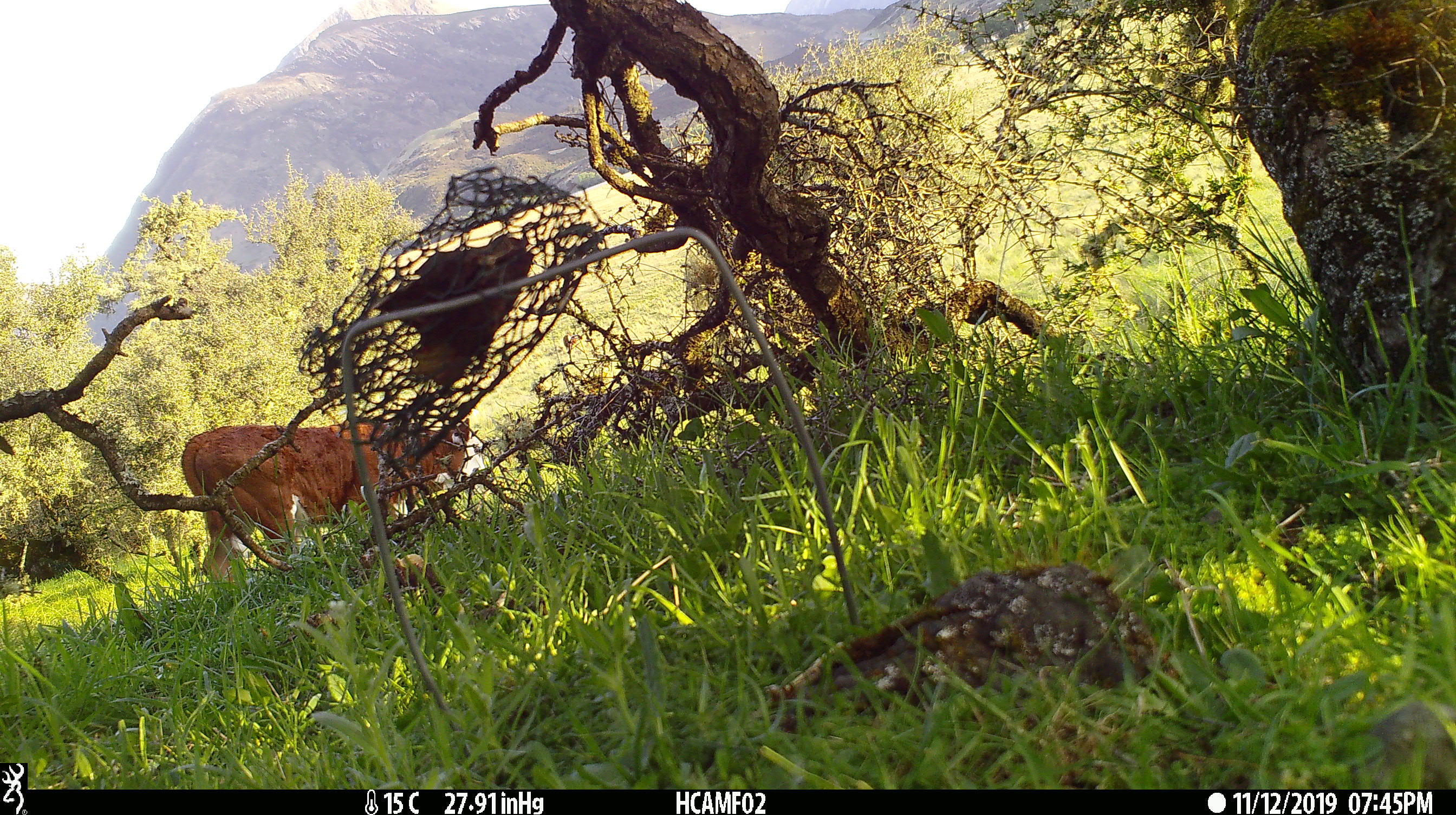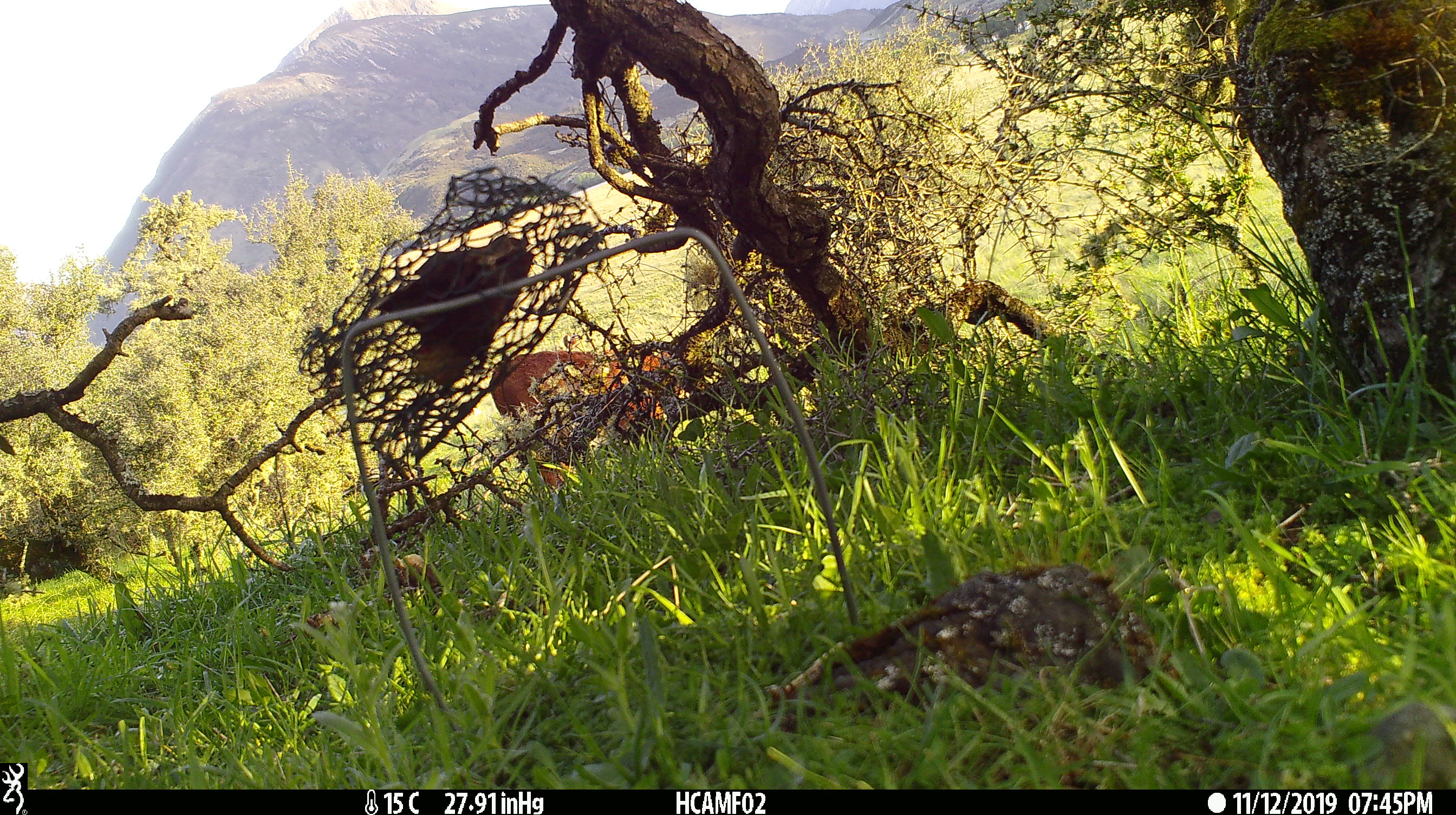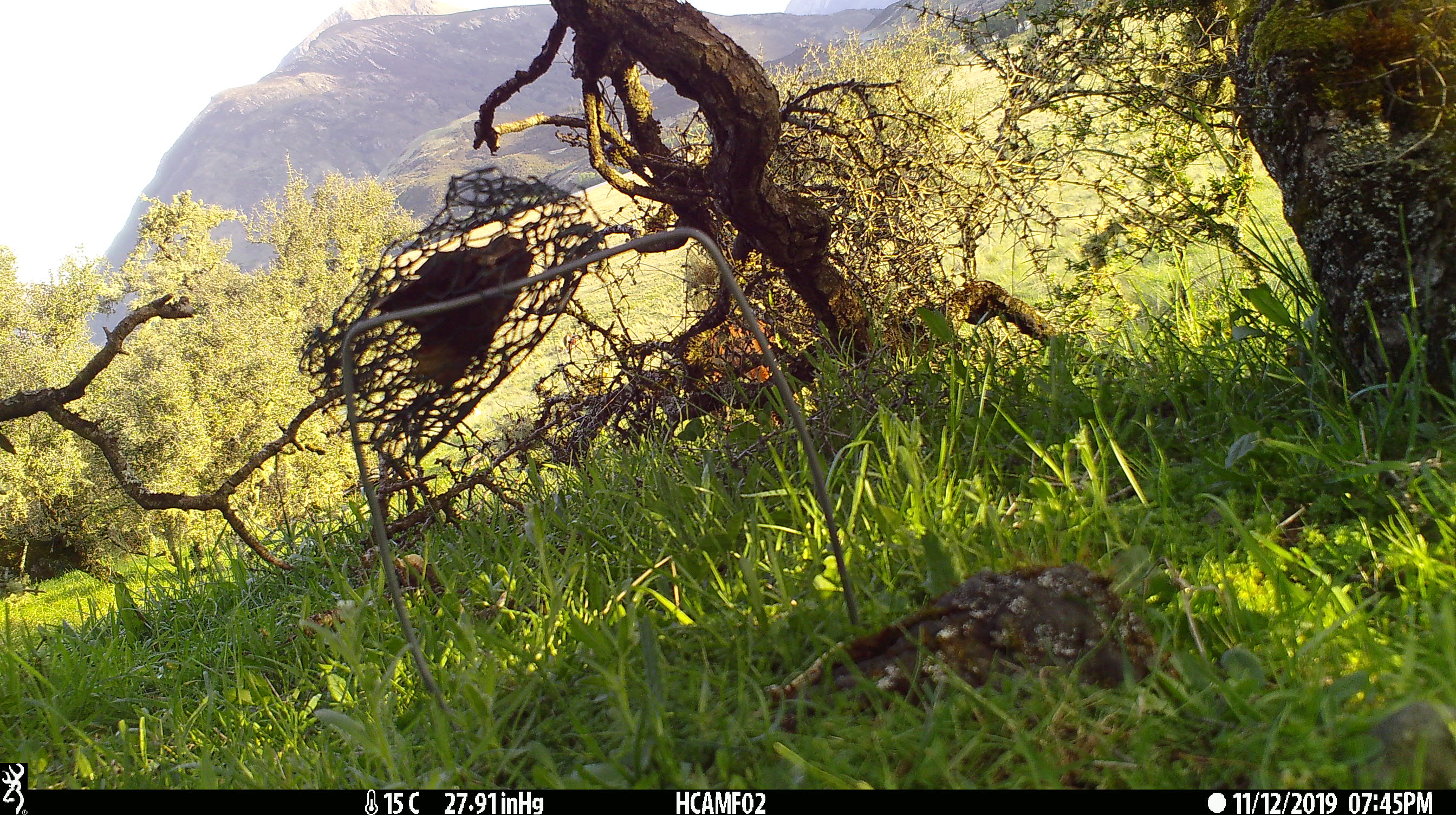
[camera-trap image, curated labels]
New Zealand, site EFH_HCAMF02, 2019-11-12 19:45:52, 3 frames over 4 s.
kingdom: Animalia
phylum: Chordata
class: Mammalia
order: Artiodactyla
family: Bovidae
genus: Bos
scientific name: Bos taurus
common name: domestic cow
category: cow